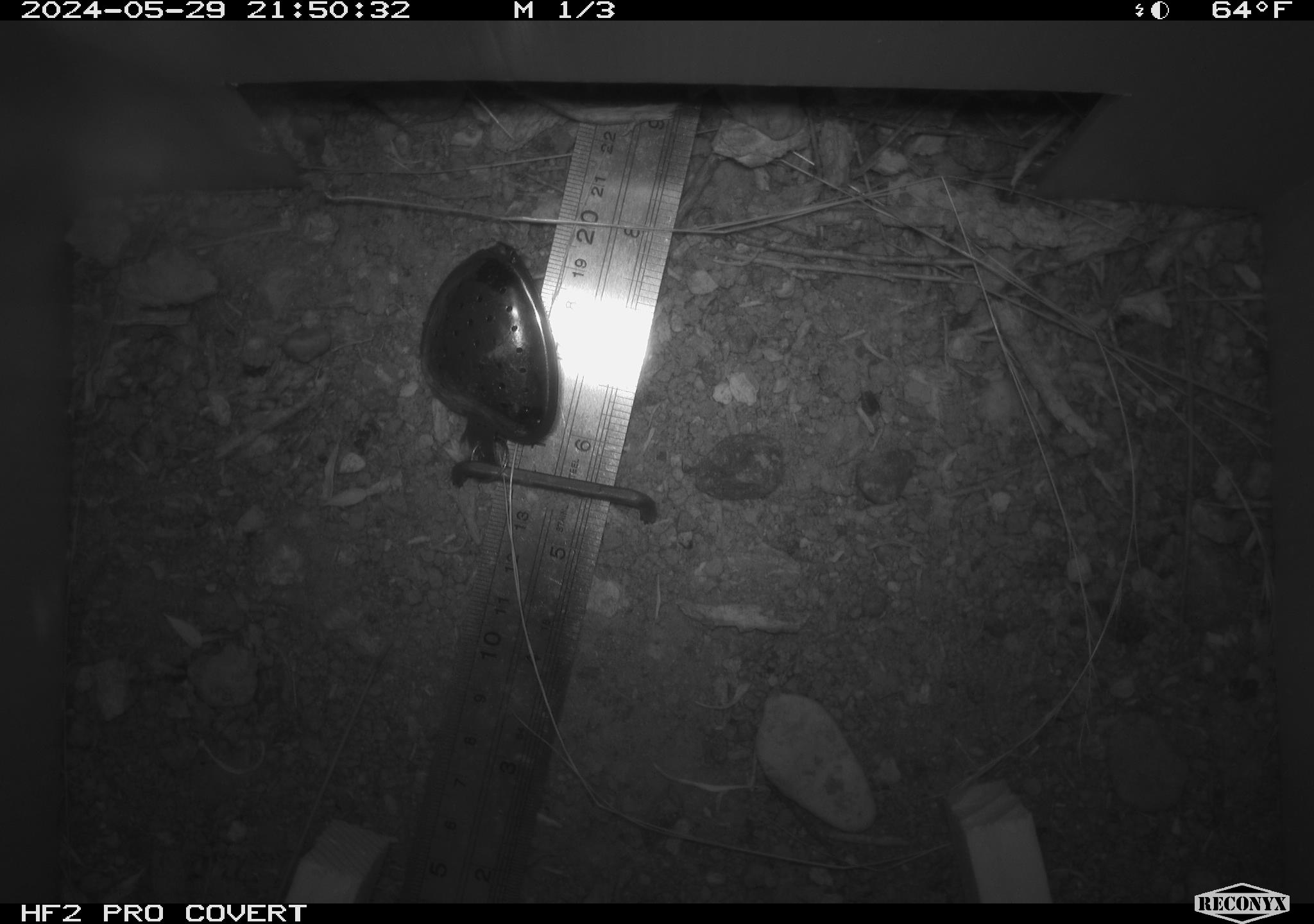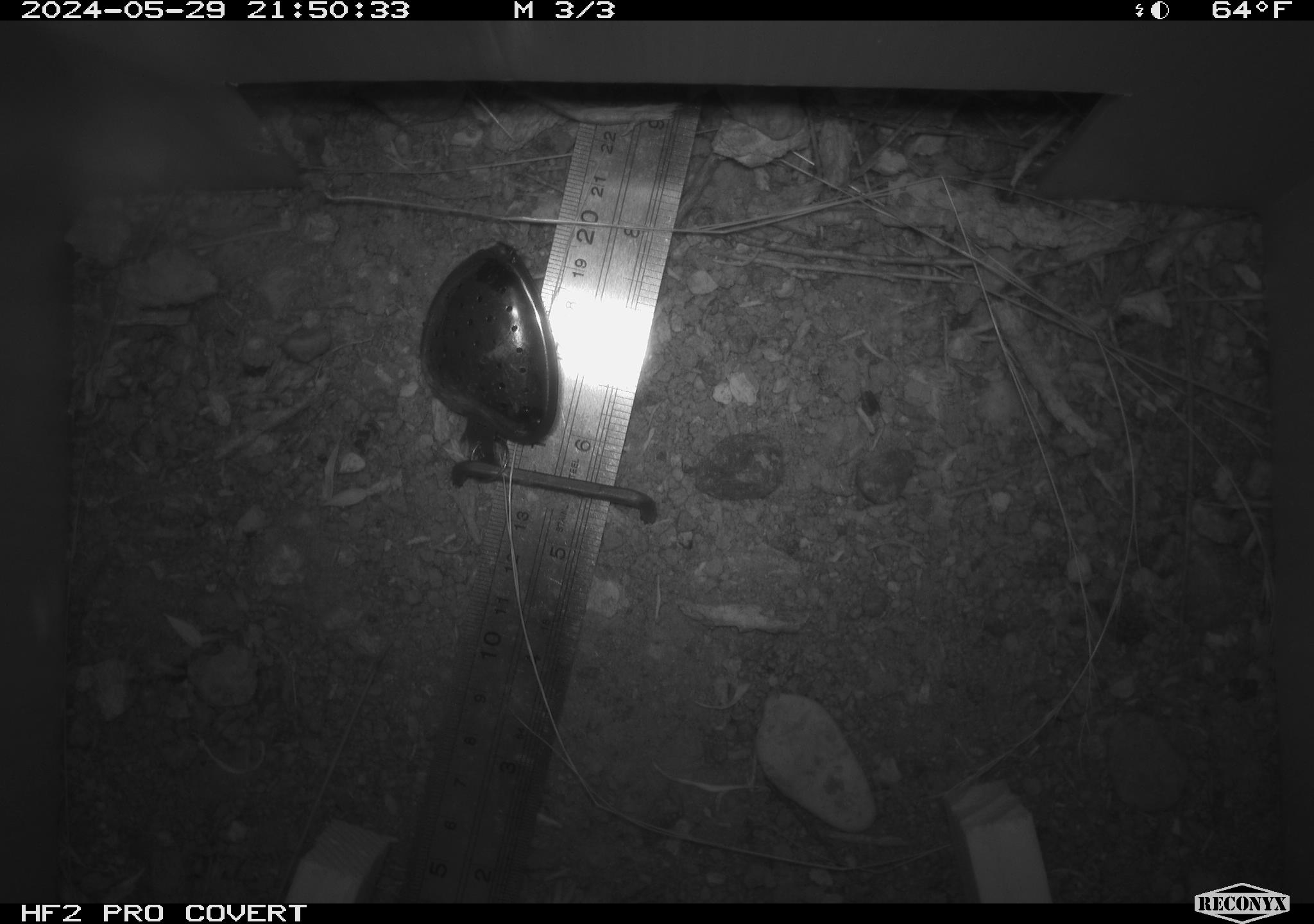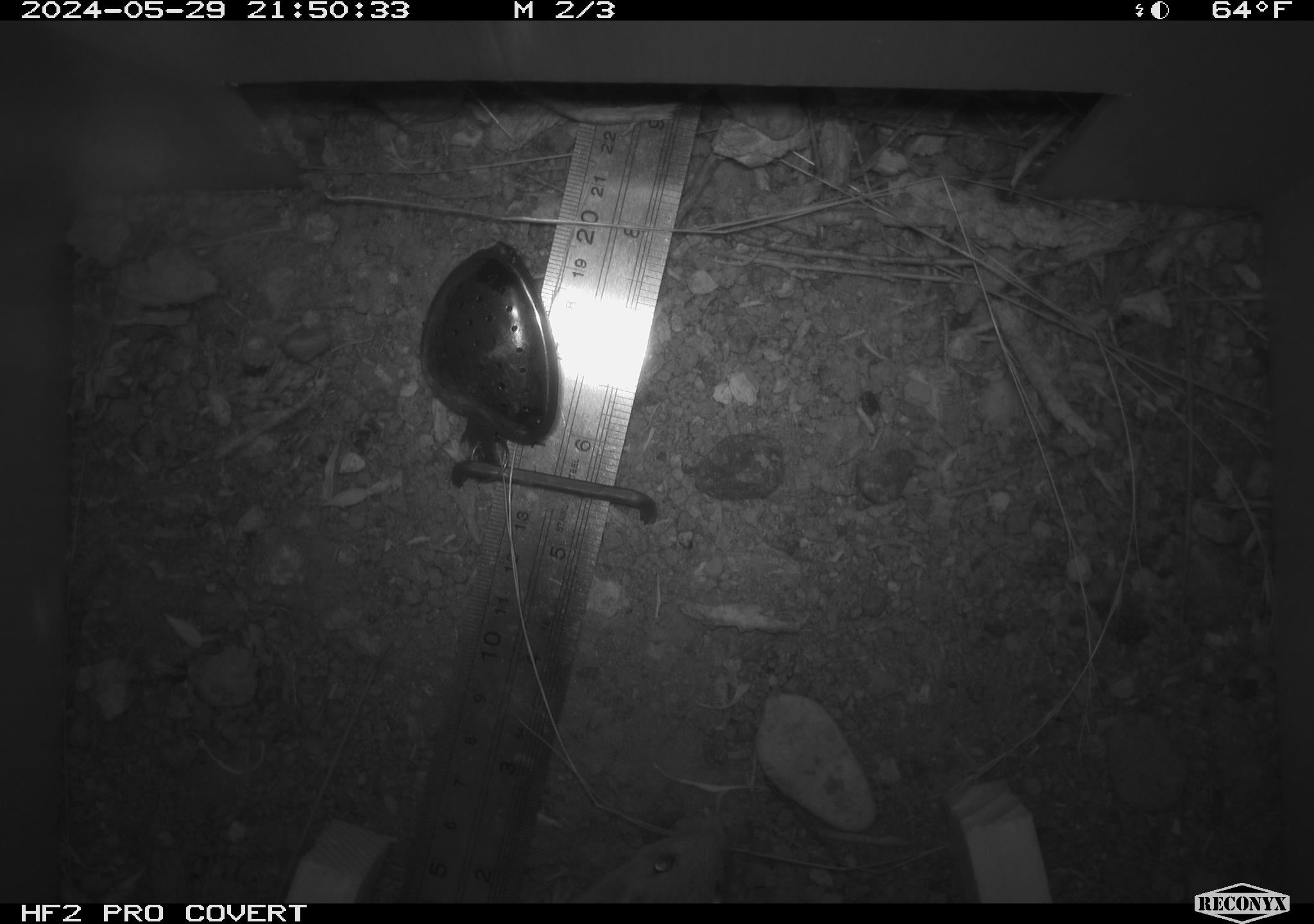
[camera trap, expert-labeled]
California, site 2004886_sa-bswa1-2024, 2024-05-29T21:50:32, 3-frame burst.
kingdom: Animalia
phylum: Chordata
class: Mammalia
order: Rodentia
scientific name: Rodentia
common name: mouse species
Mouse species (Rodentia).